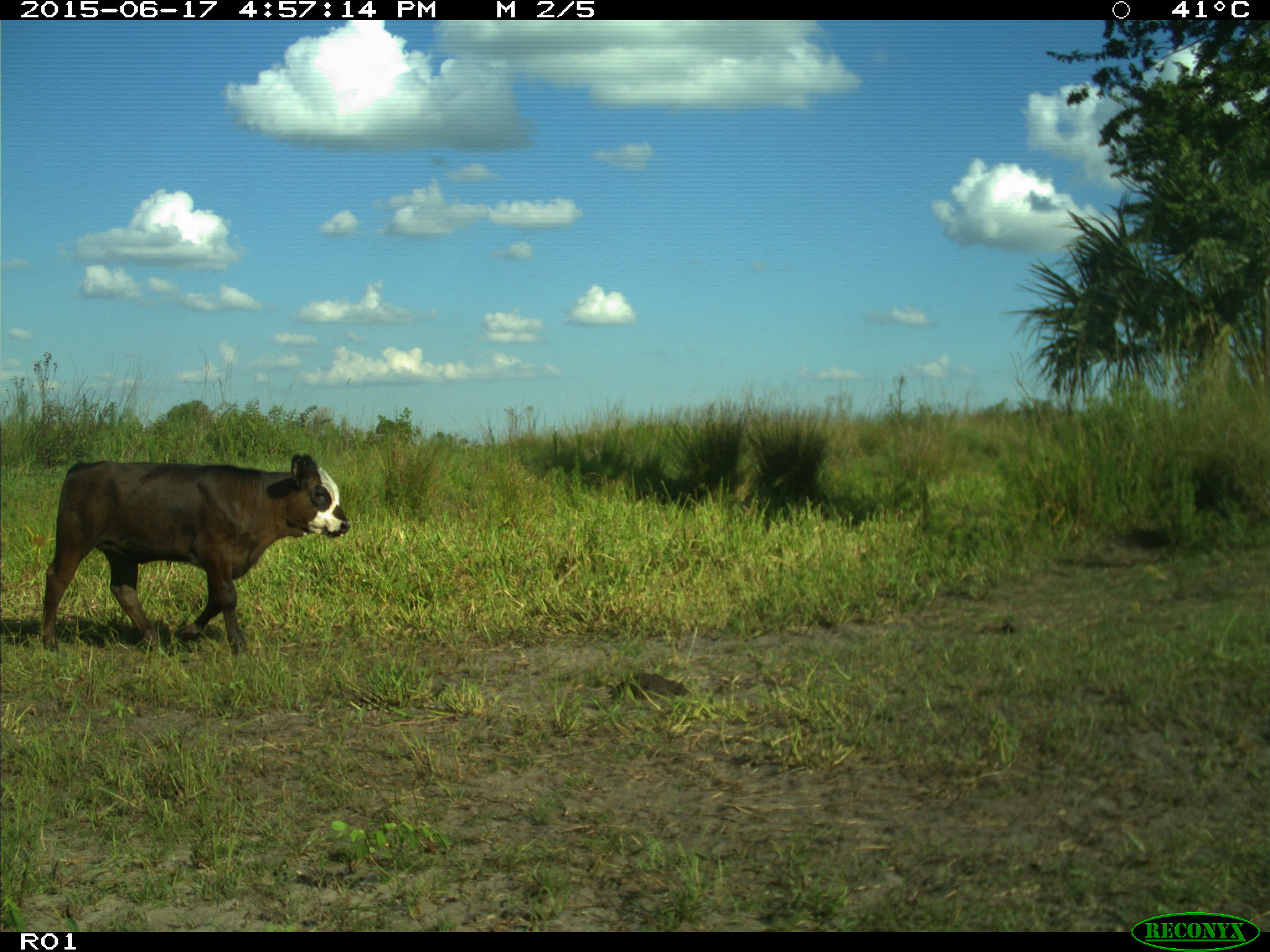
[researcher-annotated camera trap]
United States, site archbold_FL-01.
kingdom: Animalia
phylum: Chordata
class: Mammalia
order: Artiodactyla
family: Bovidae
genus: Bos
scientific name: Bos taurus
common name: domestic cow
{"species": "Bos taurus (domestic cow)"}